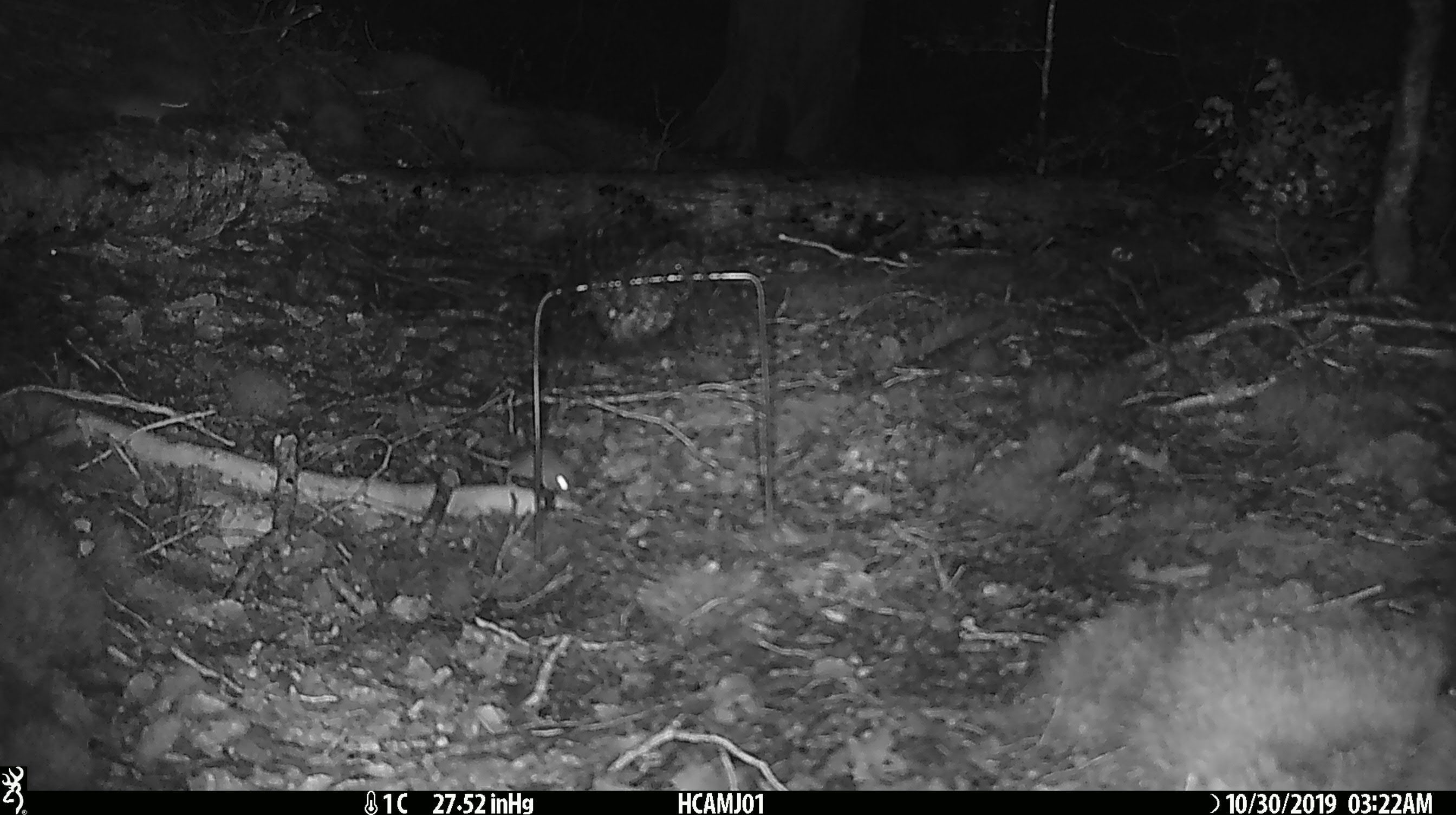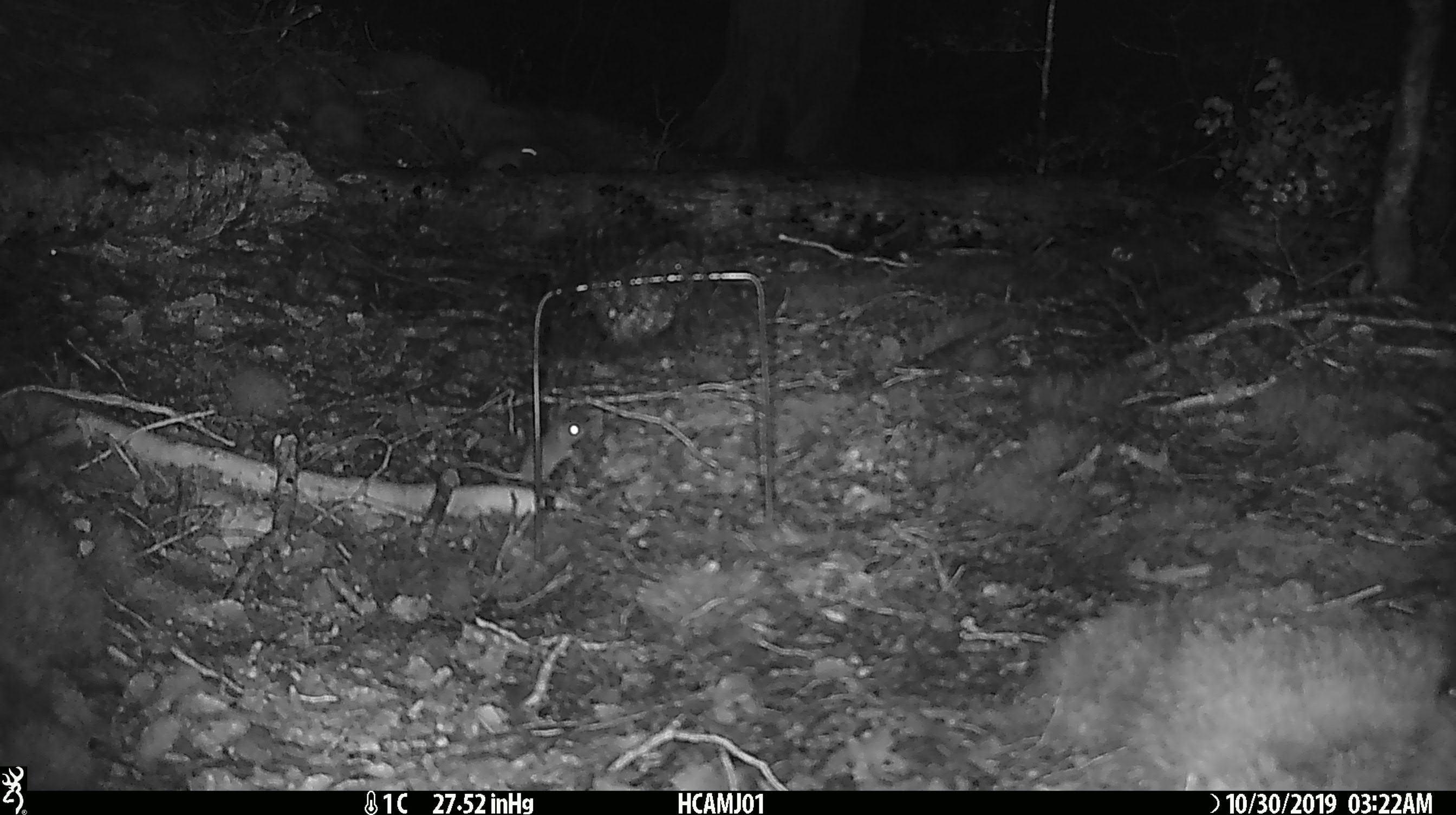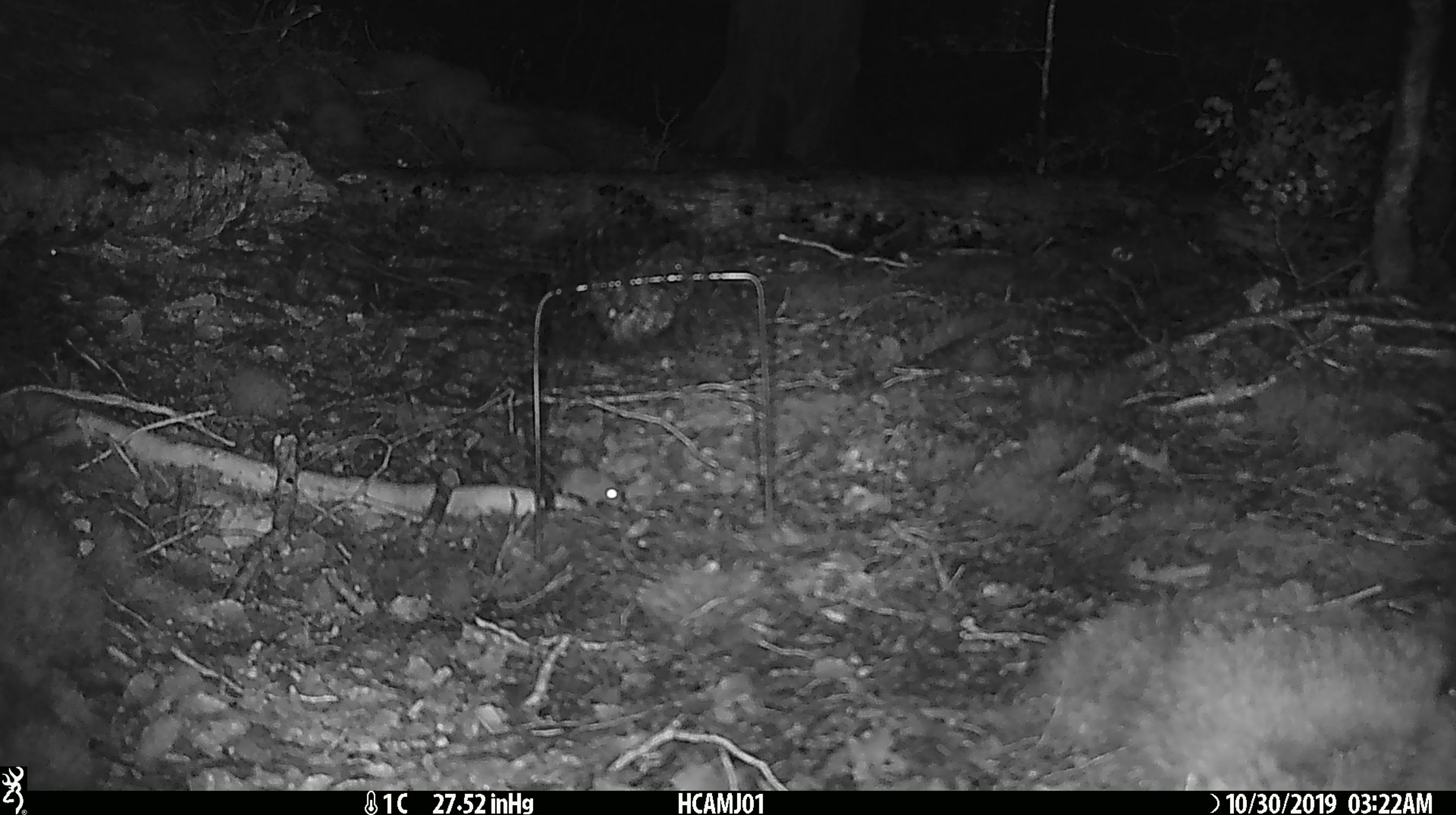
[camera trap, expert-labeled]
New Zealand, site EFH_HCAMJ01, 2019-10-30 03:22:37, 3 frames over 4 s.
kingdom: Animalia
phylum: Chordata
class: Mammalia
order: Rodentia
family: Muridae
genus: Mus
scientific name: Mus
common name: mouse